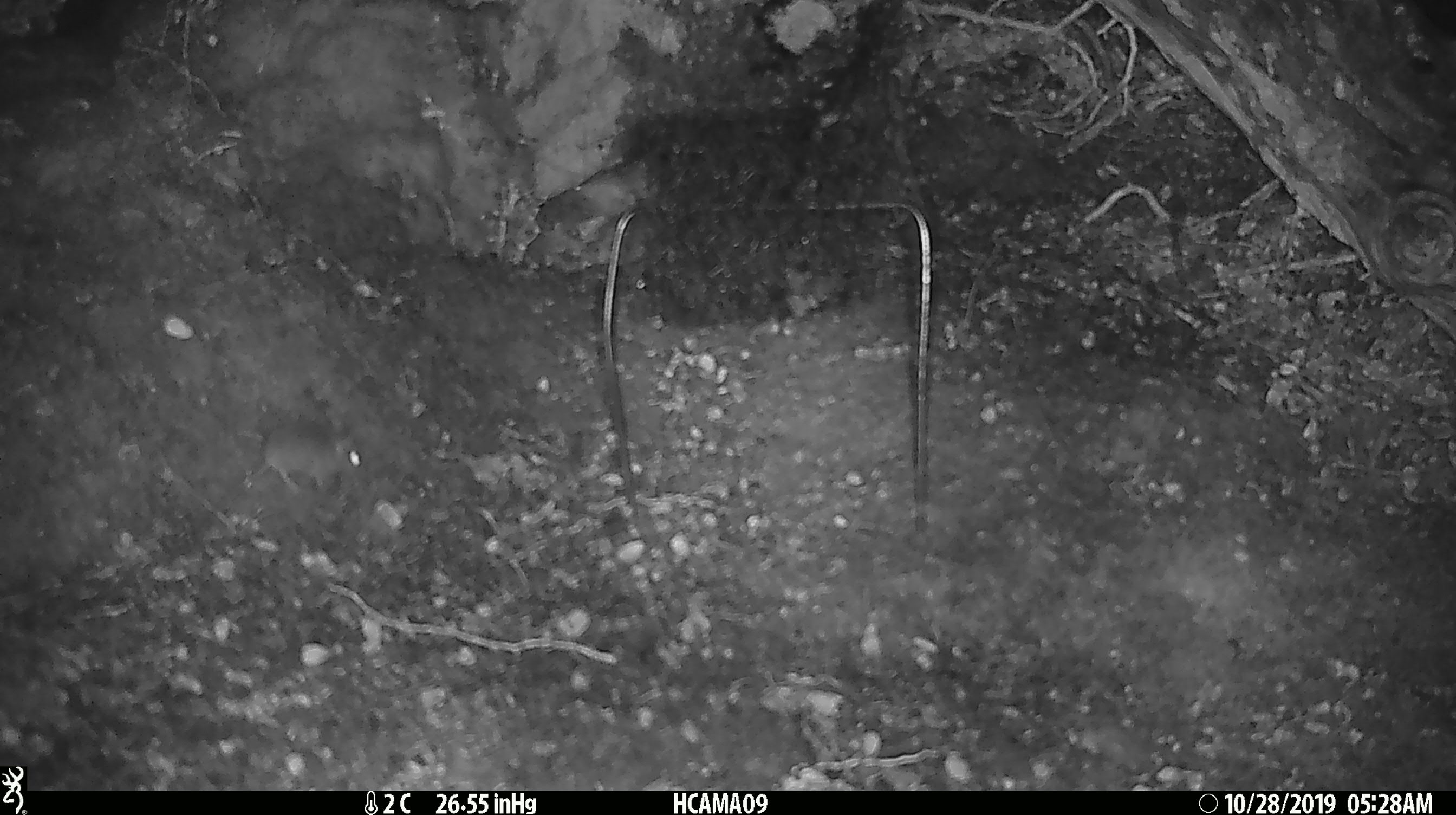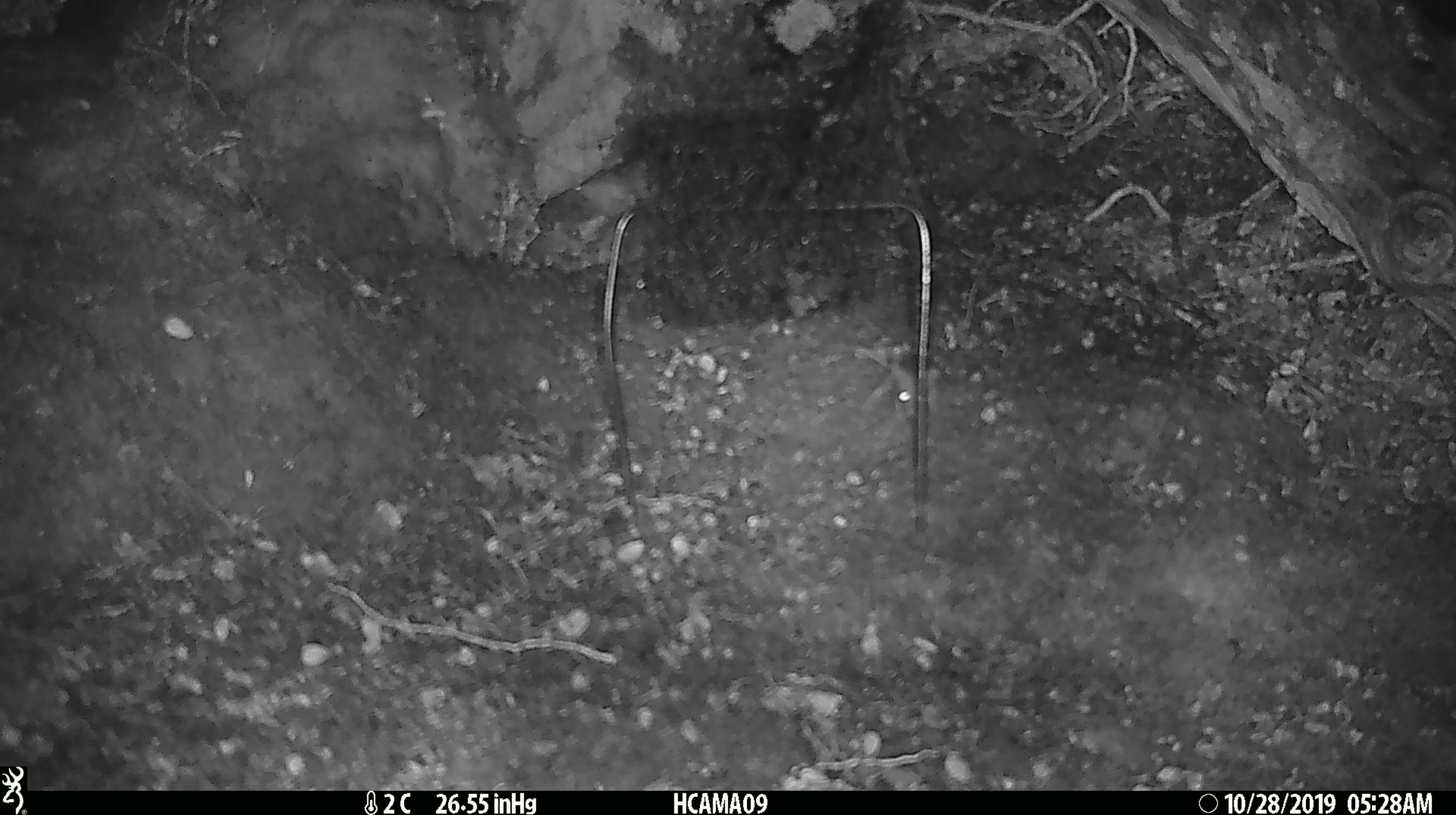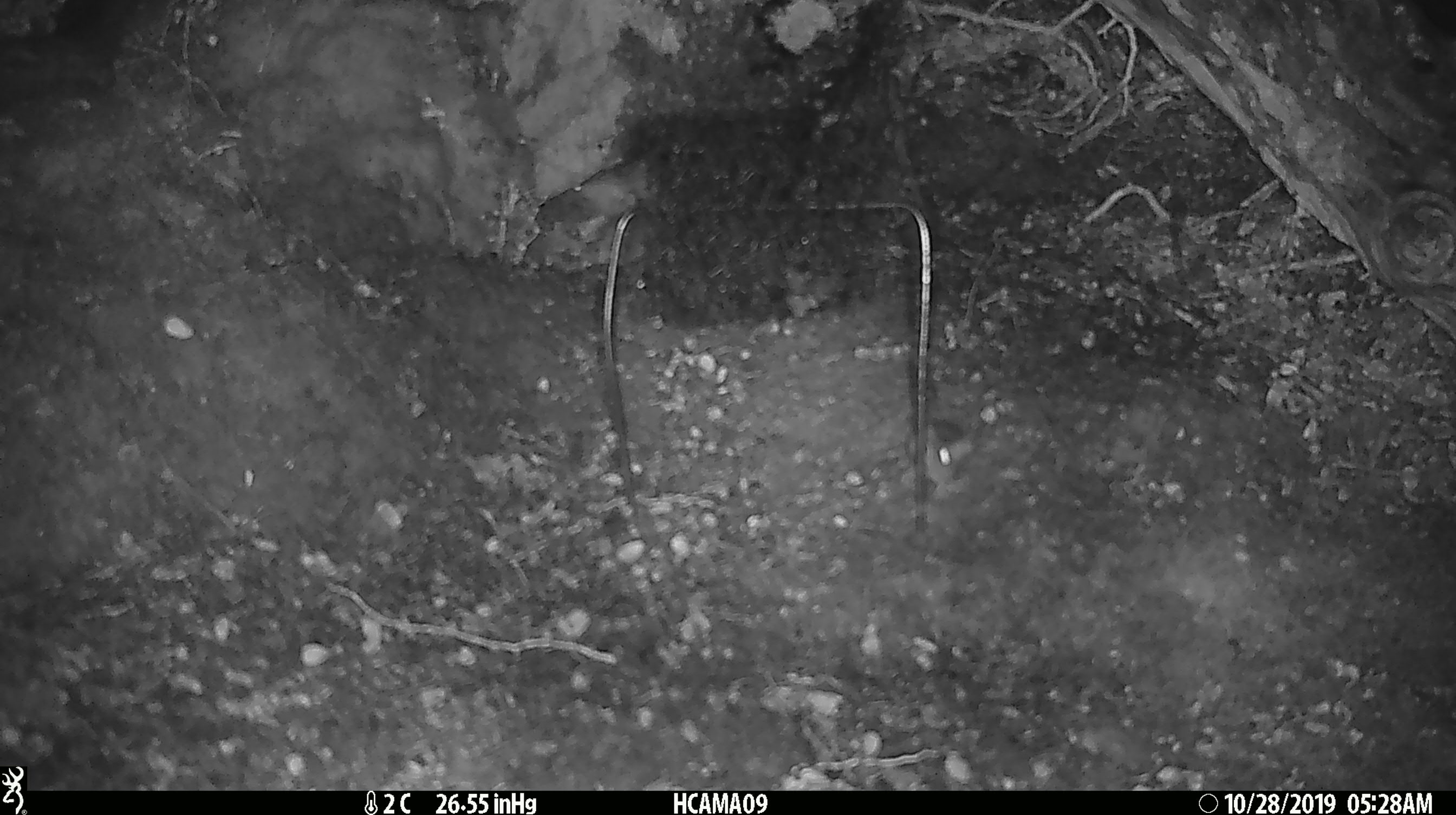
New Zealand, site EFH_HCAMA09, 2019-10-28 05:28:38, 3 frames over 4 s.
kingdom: Animalia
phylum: Chordata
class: Mammalia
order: Rodentia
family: Muridae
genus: Mus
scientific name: Mus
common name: mouse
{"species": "mouse (Mus)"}